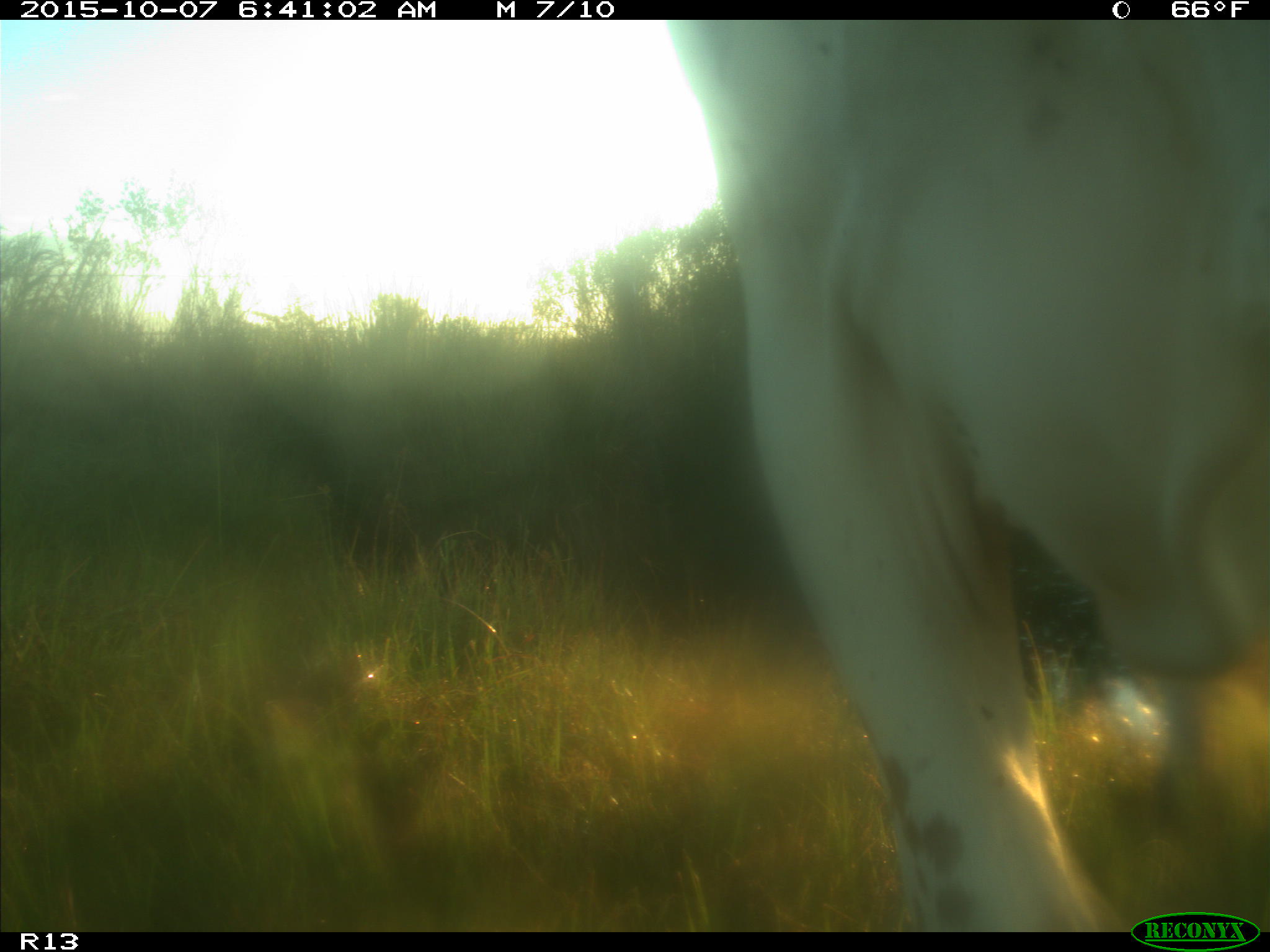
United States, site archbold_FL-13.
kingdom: Animalia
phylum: Chordata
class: Mammalia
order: Artiodactyla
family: Bovidae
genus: Bos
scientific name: Bos taurus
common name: domestic cow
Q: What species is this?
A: Bos taurus (domestic cow).